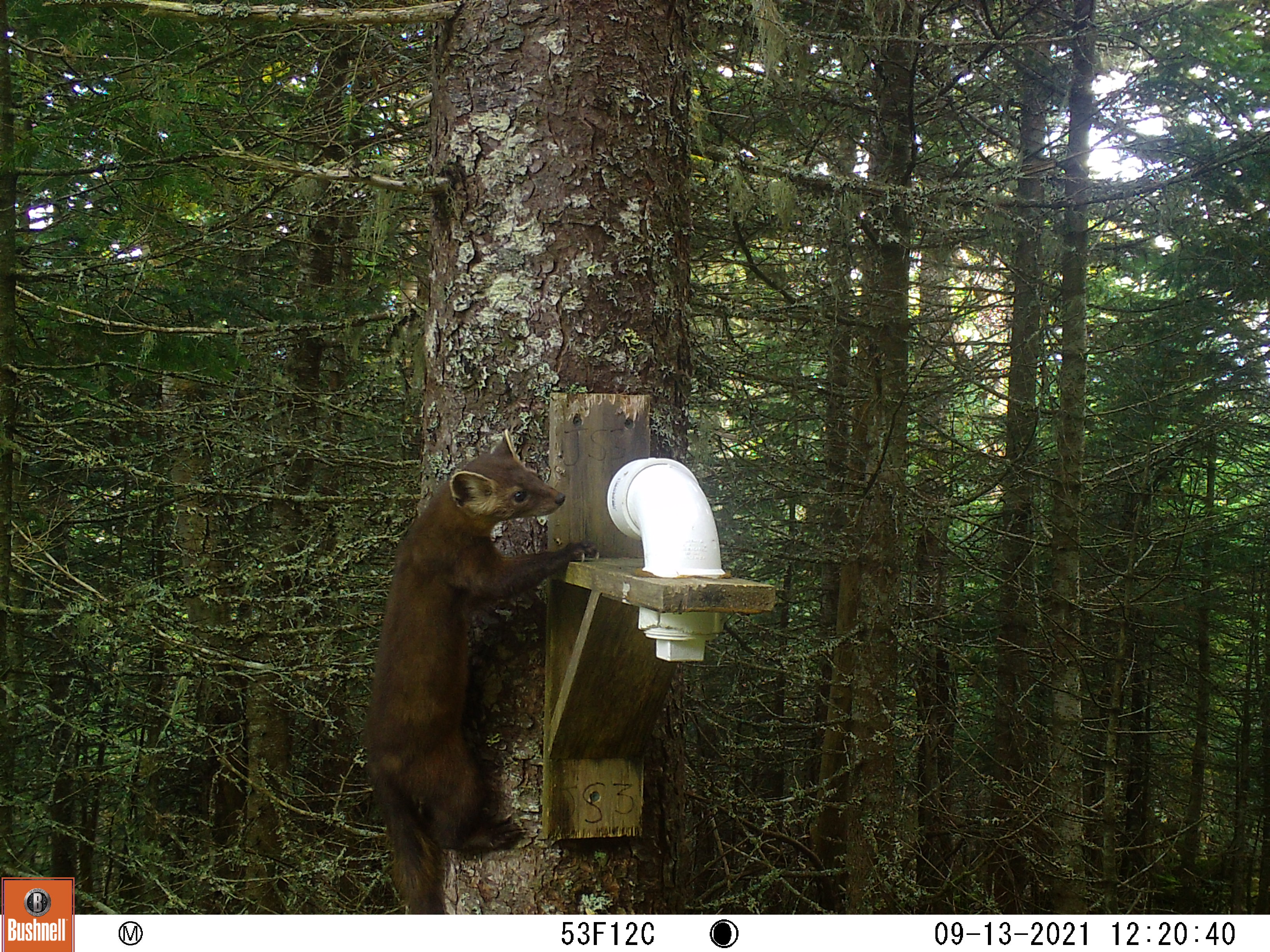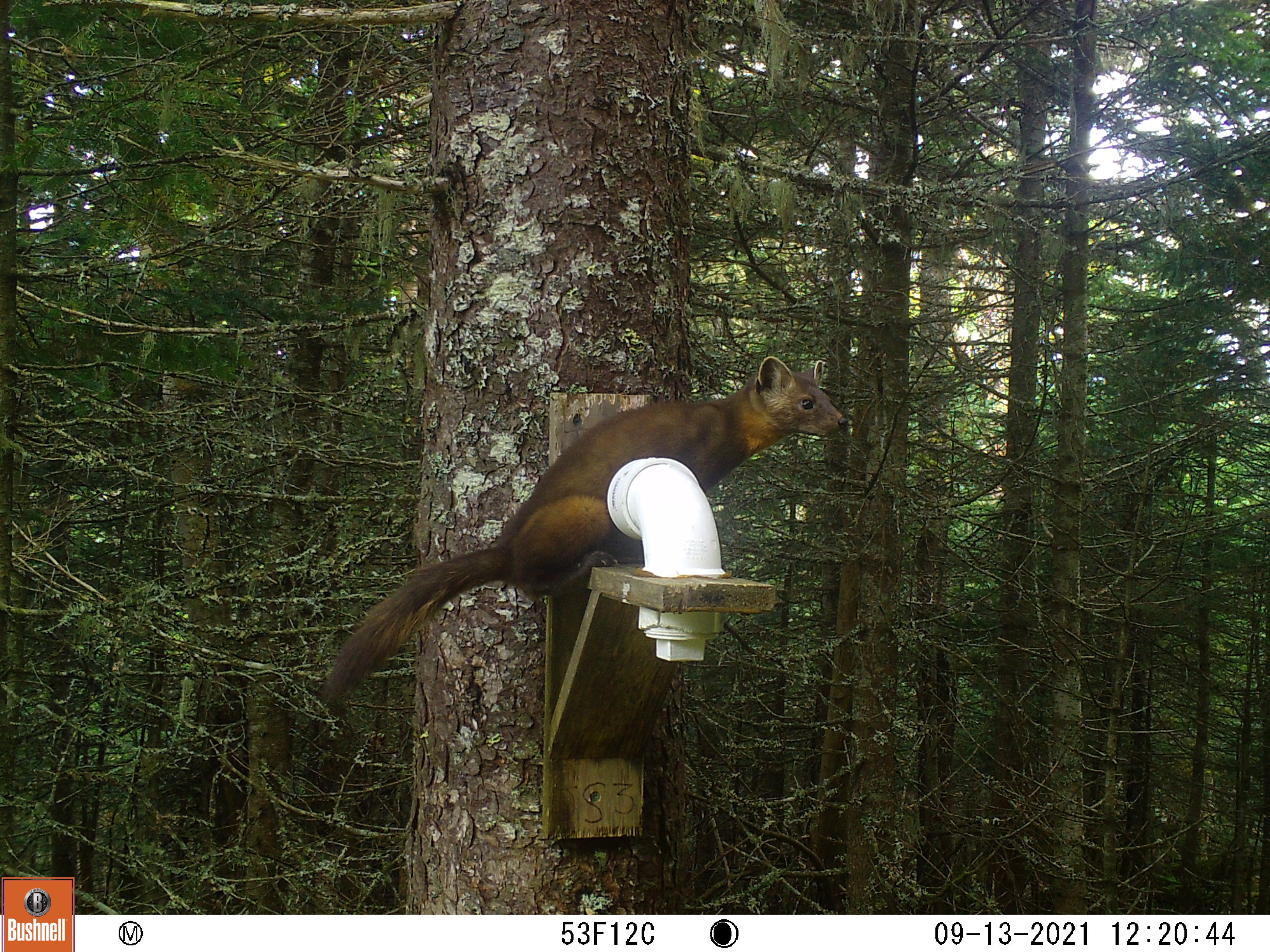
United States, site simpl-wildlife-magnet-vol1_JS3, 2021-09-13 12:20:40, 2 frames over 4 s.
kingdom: Animalia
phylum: Chordata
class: Mammalia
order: Carnivora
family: Mustelidae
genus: Martes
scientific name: Martes americana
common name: american marten